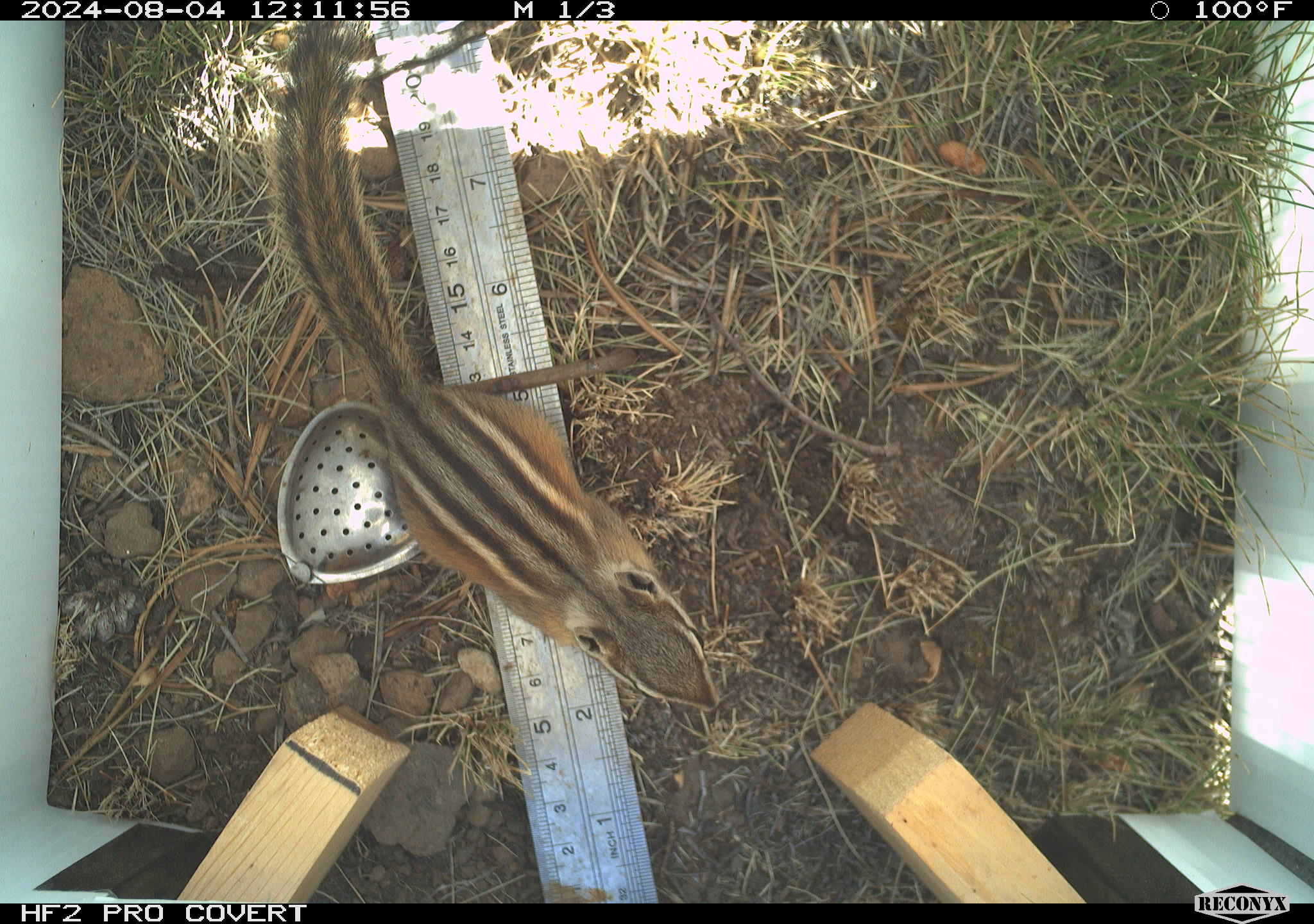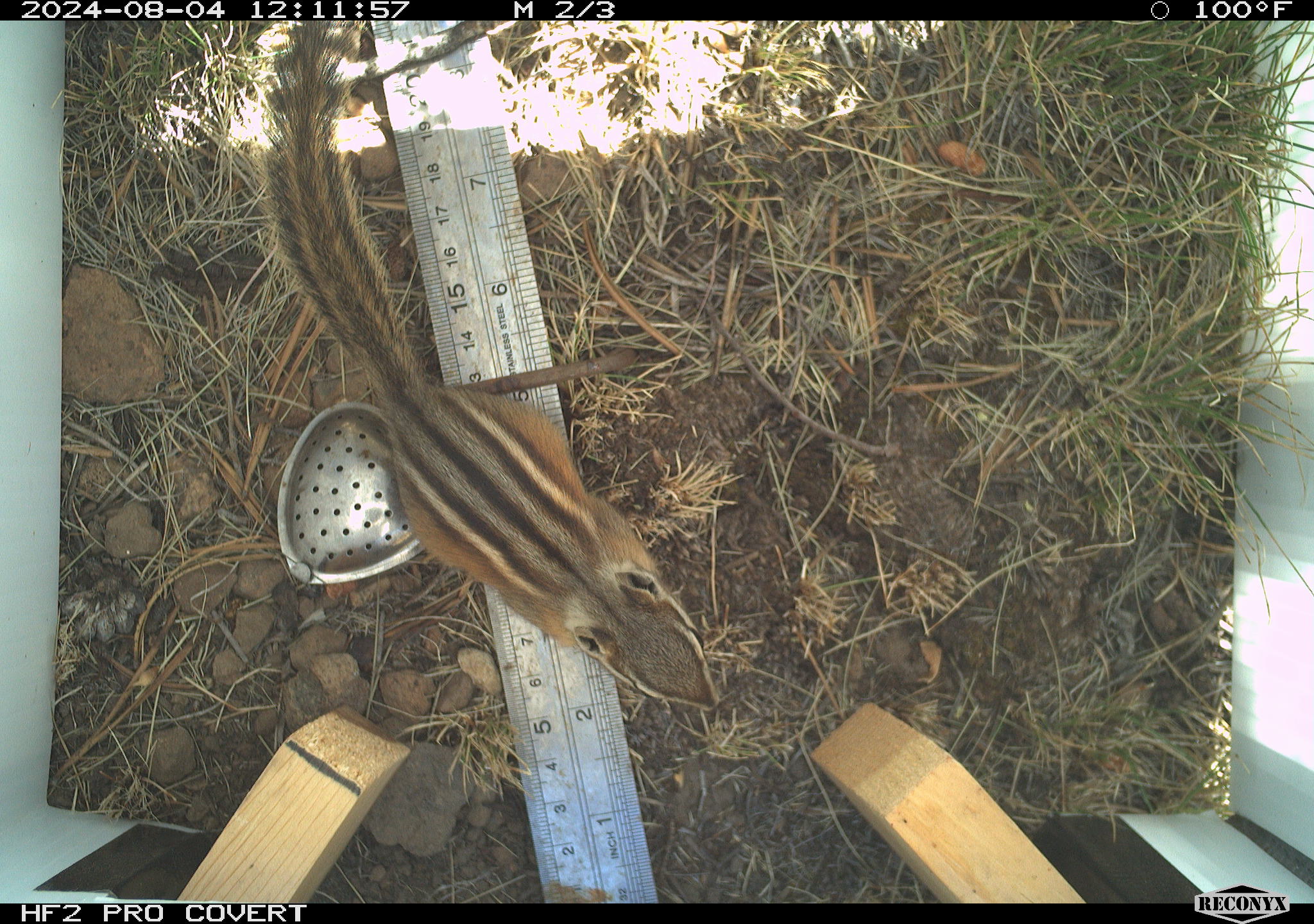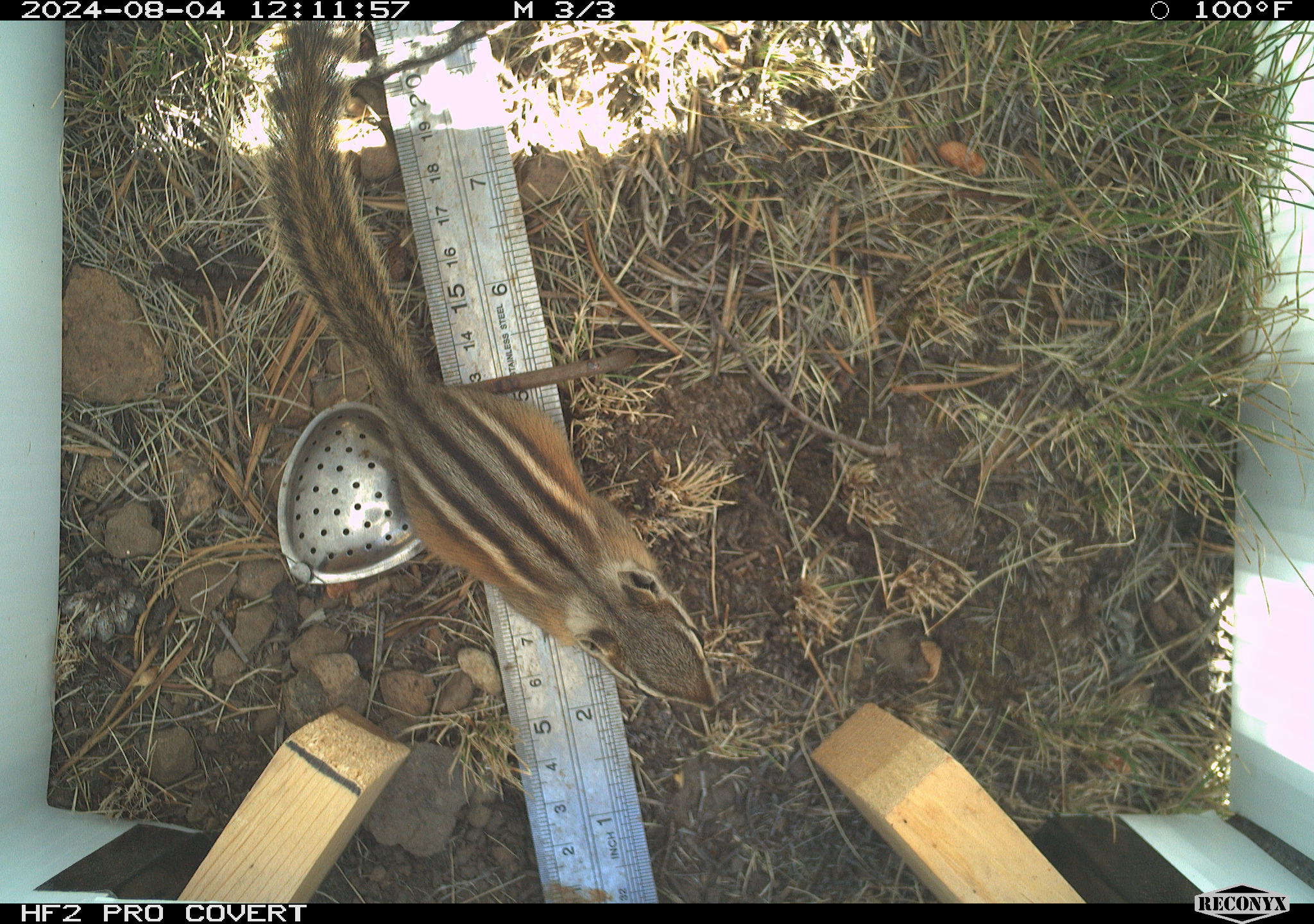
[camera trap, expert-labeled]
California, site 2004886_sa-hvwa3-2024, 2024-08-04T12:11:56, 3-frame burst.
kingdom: Animalia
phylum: Chordata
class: Mammalia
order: Rodentia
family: Sciuridae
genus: Neotamias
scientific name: Neotamias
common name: western chipmunks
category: neotamias species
Neotamias species (western chipmunks) (Neotamias).